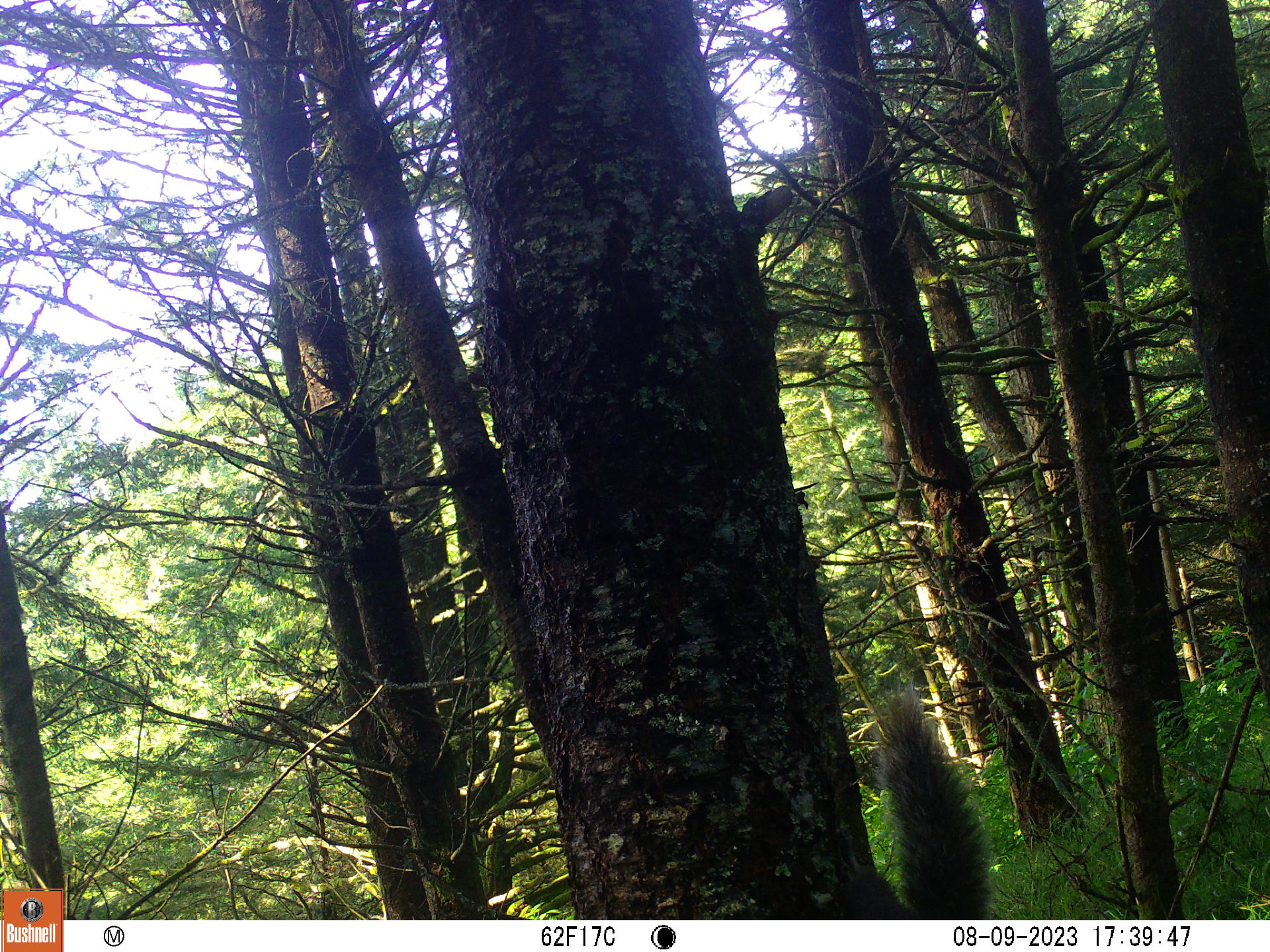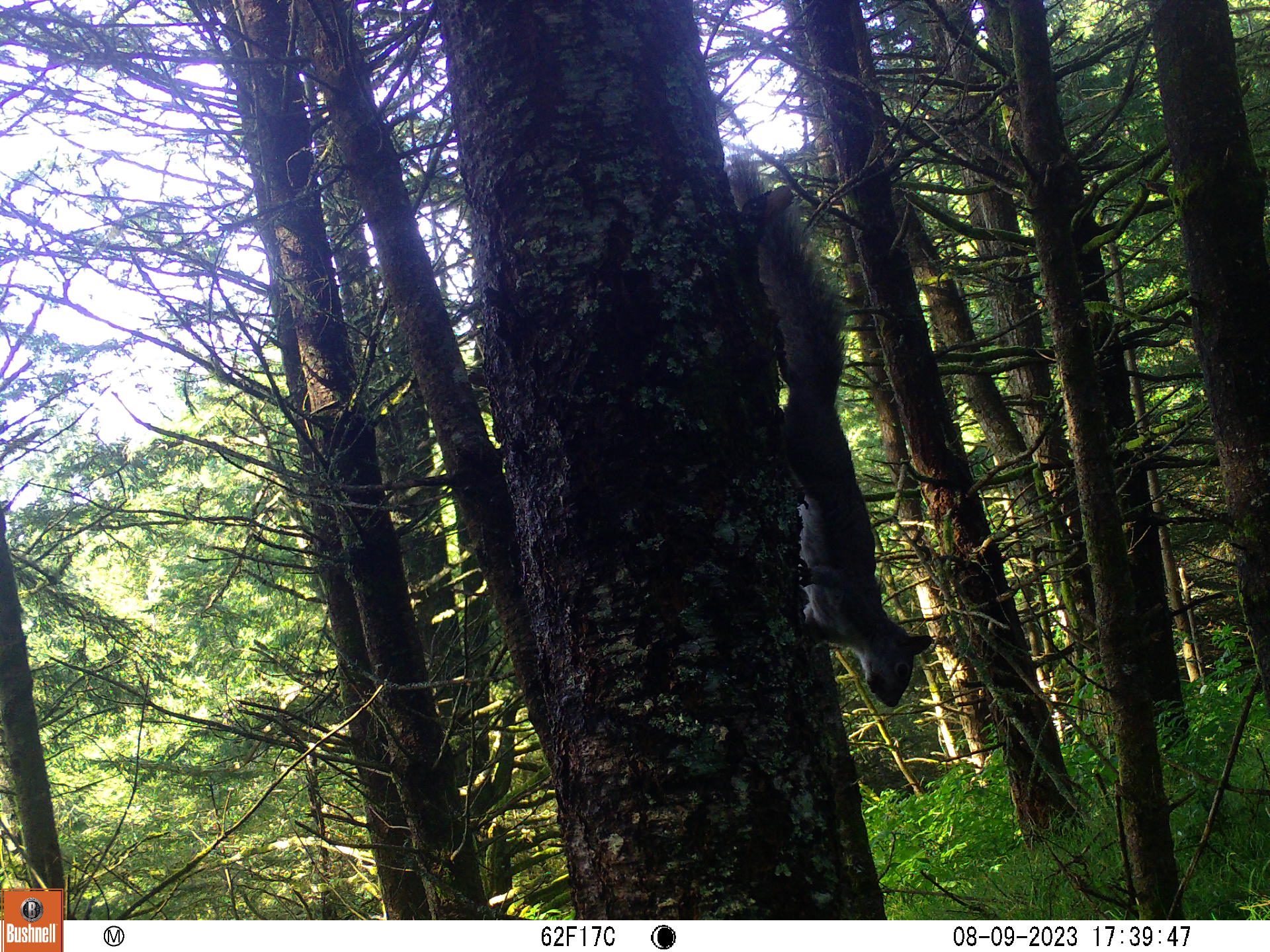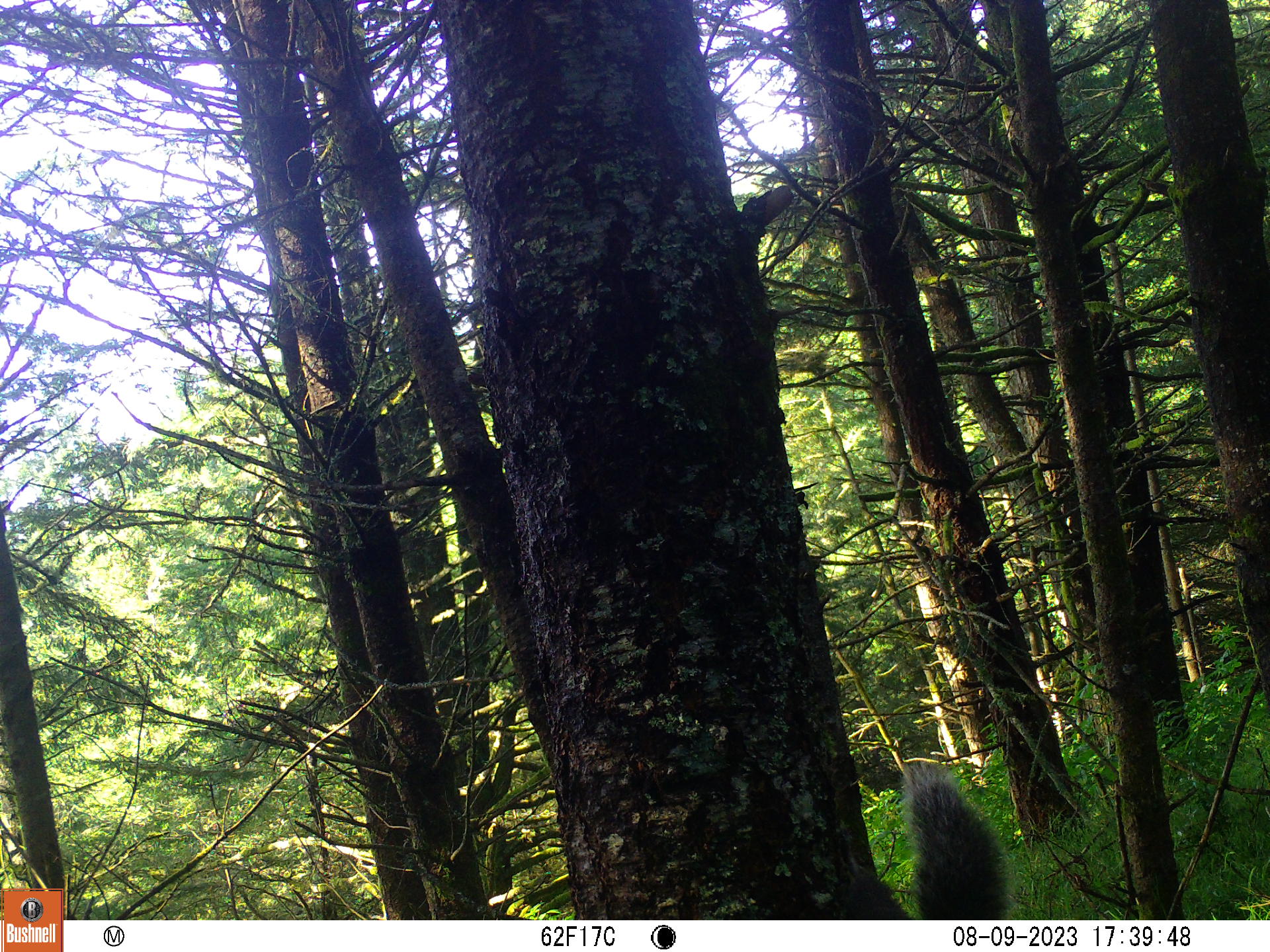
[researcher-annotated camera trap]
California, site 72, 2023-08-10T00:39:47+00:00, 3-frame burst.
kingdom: Animalia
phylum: Chordata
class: Mammalia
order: Rodentia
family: Sciuridae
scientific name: Sciuridae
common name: squirrel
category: unknown squirrel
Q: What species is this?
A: Unknown squirrel (squirrel) (Sciuridae).